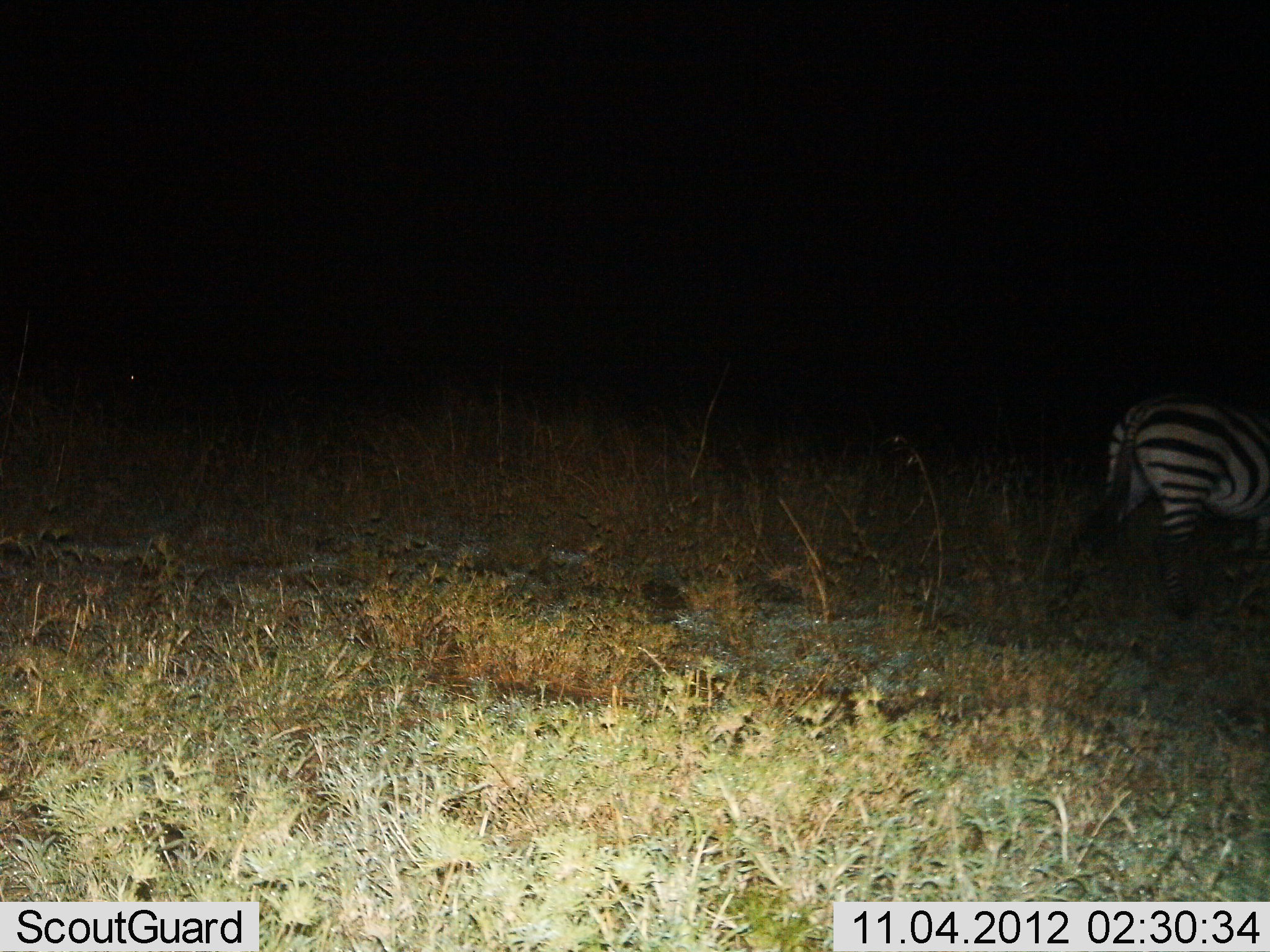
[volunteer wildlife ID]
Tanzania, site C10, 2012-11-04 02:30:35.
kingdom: Animalia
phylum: Chordata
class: Mammalia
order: Perissodactyla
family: Equidae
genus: Equus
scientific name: Equus quagga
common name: plains zebra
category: zebra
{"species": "zebra (plains zebra) (Equus quagga)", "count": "1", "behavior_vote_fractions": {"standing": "20%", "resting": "0%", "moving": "70%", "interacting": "0%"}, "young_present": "0%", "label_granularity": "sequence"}